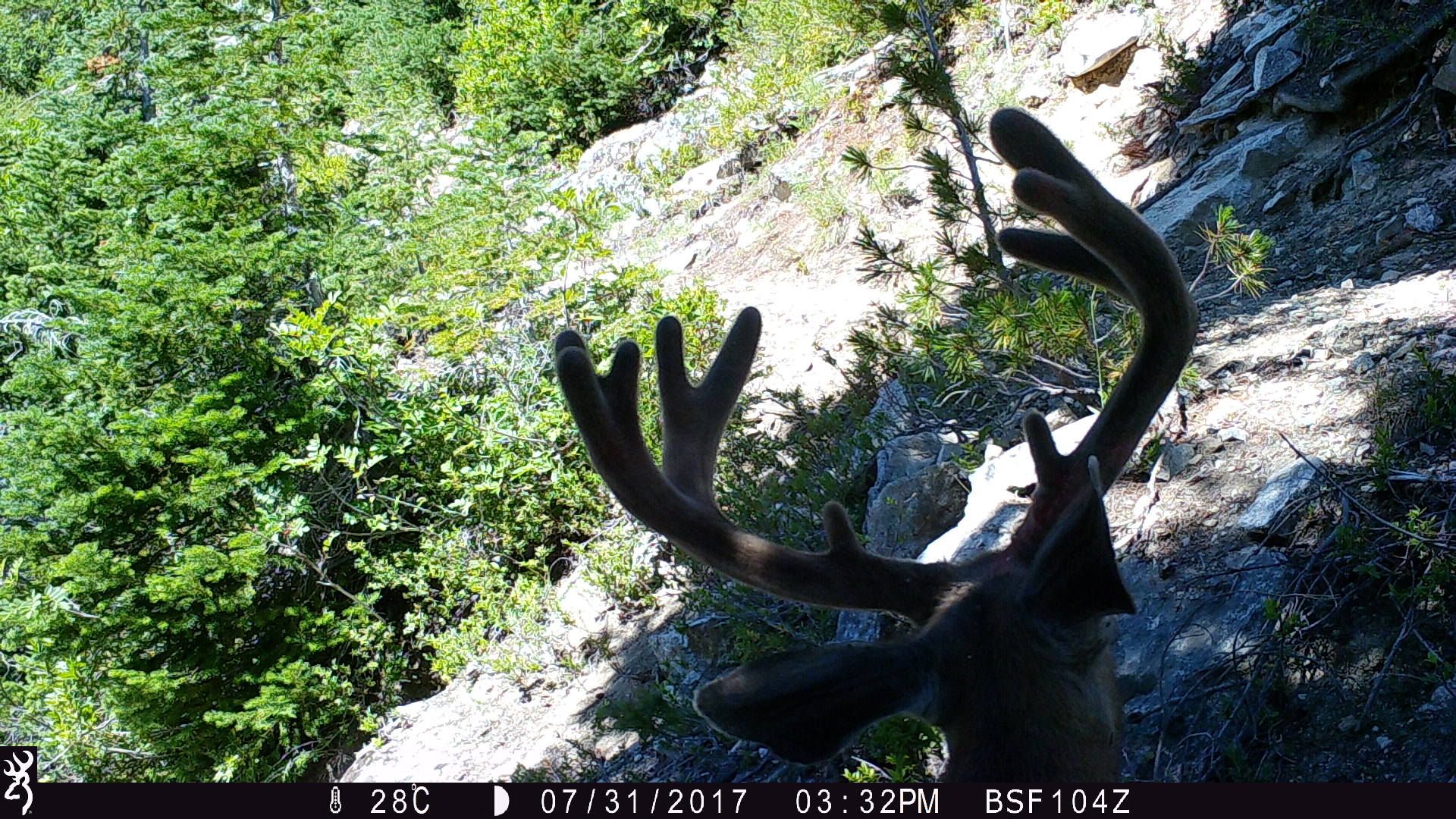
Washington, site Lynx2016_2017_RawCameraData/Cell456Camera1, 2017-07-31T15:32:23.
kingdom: Animalia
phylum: Chordata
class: Mammalia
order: Artiodactyla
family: Cervidae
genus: Odocoileus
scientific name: Odocoileus hemionus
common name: mule deer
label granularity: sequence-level